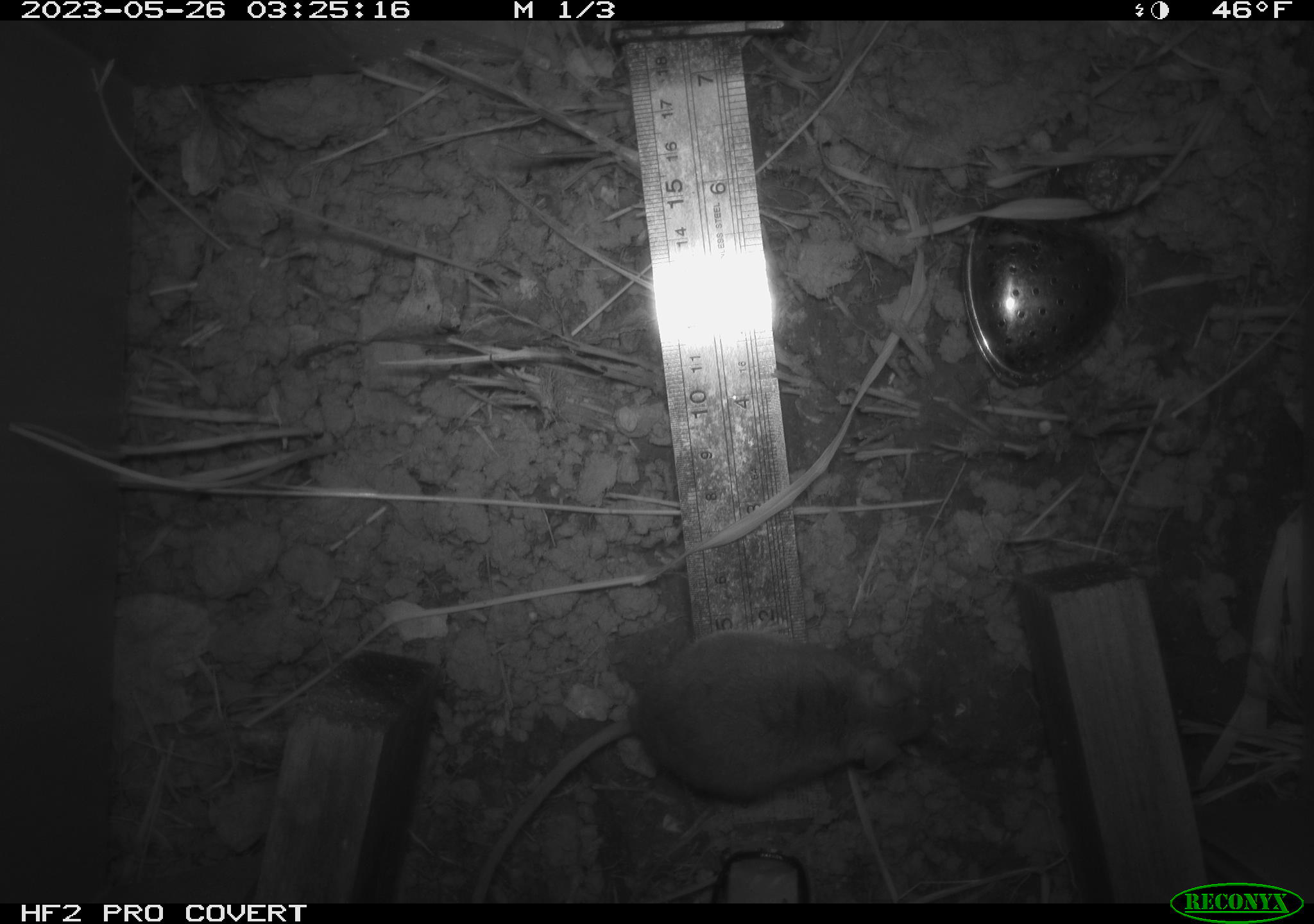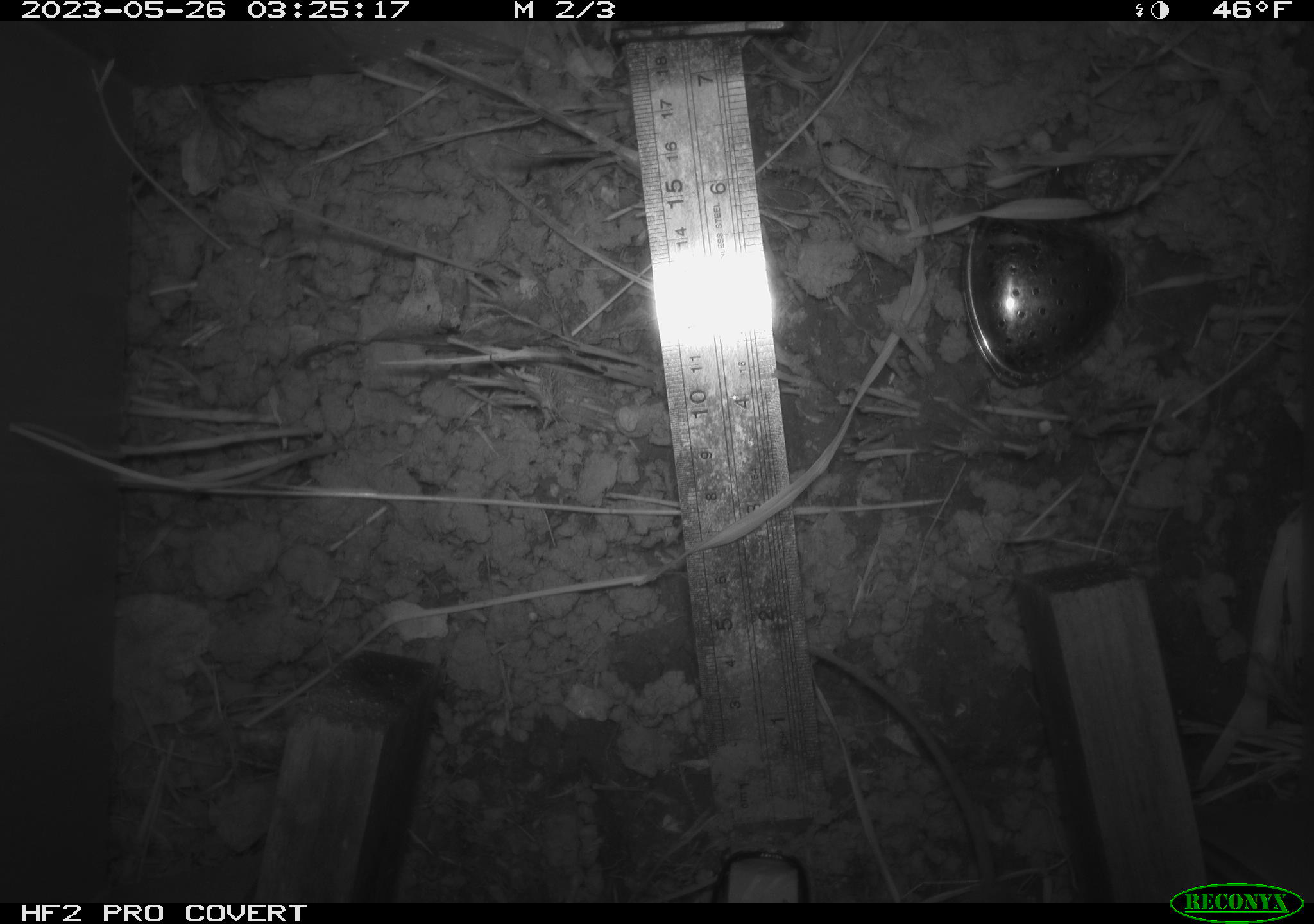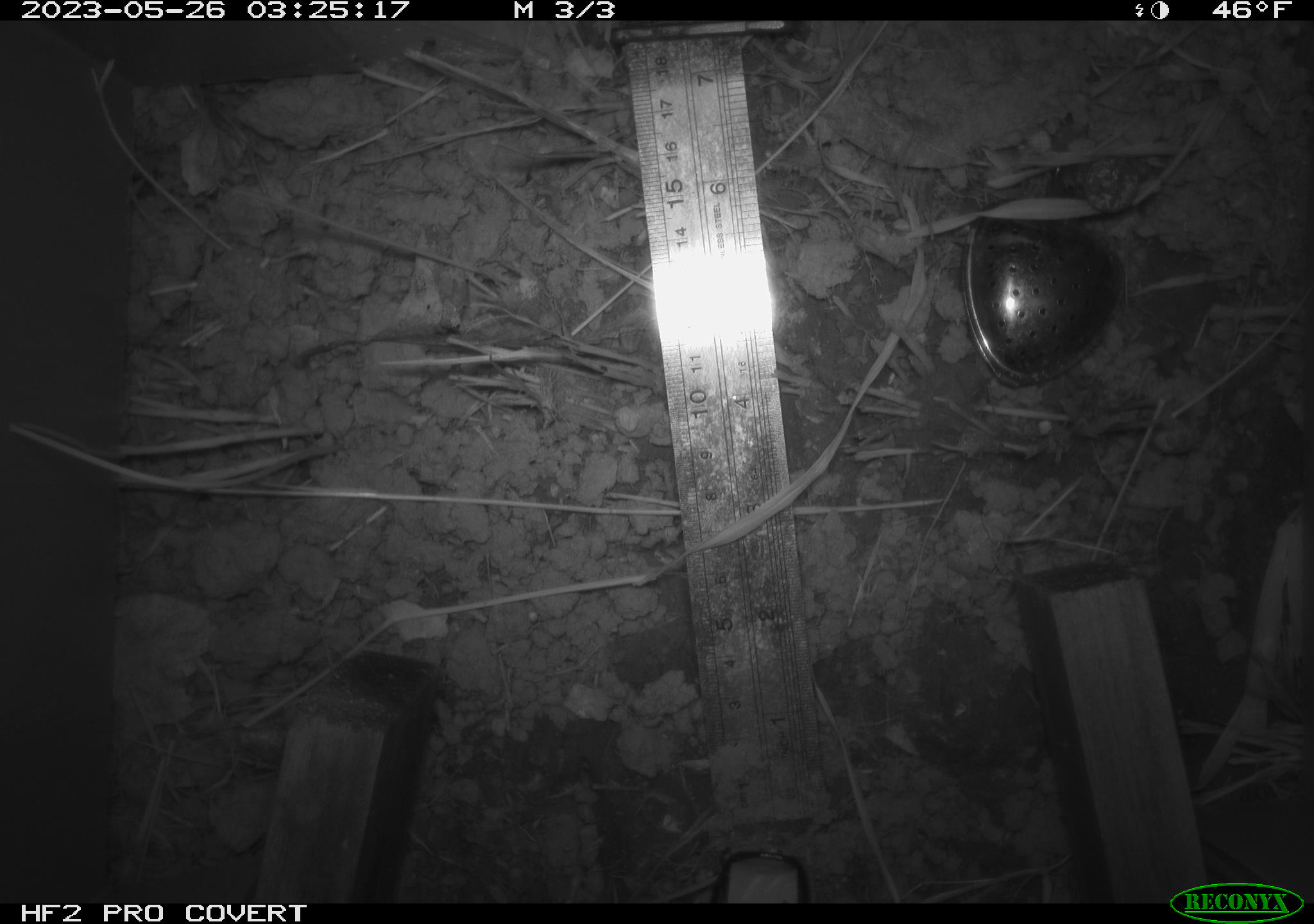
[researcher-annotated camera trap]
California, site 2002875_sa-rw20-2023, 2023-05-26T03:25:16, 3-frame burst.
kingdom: Animalia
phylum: Chordata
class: Mammalia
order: Rodentia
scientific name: Rodentia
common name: mouse species